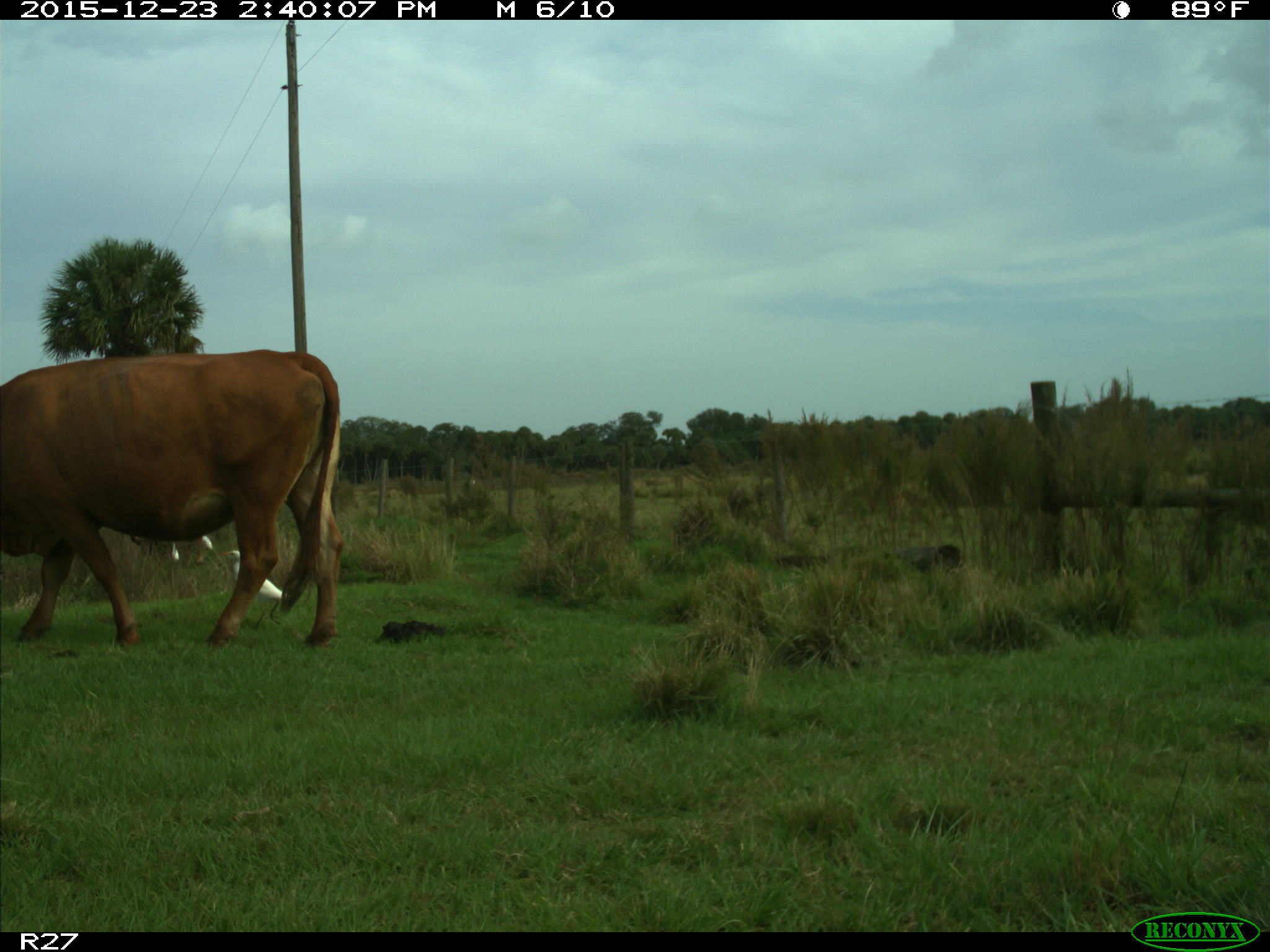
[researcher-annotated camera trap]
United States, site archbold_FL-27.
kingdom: Animalia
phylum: Chordata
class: Mammalia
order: Artiodactyla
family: Bovidae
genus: Bos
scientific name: Bos taurus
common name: domestic cow